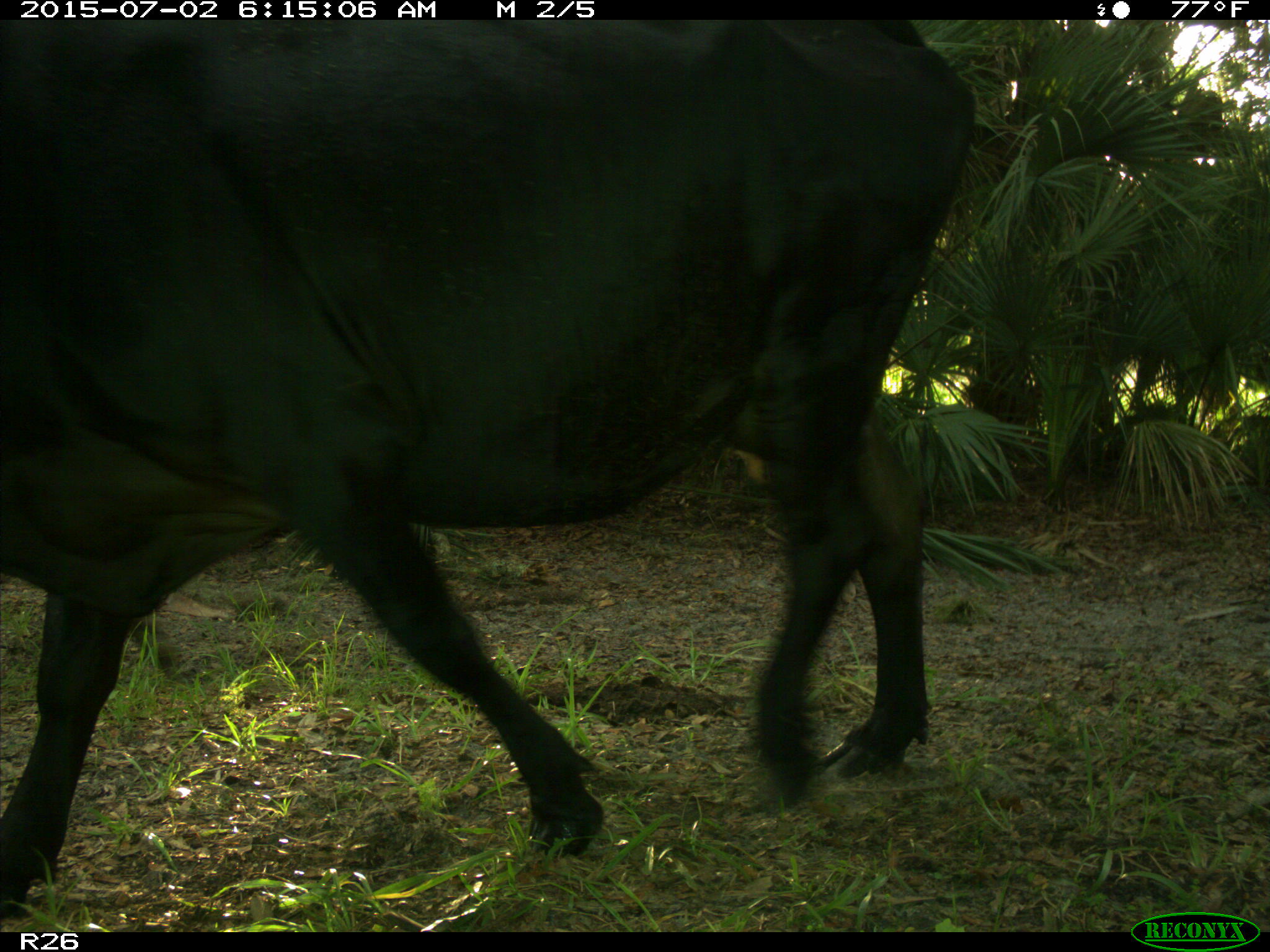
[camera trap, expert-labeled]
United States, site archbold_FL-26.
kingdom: Animalia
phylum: Chordata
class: Mammalia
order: Artiodactyla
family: Bovidae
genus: Bos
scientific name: Bos taurus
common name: domestic cow